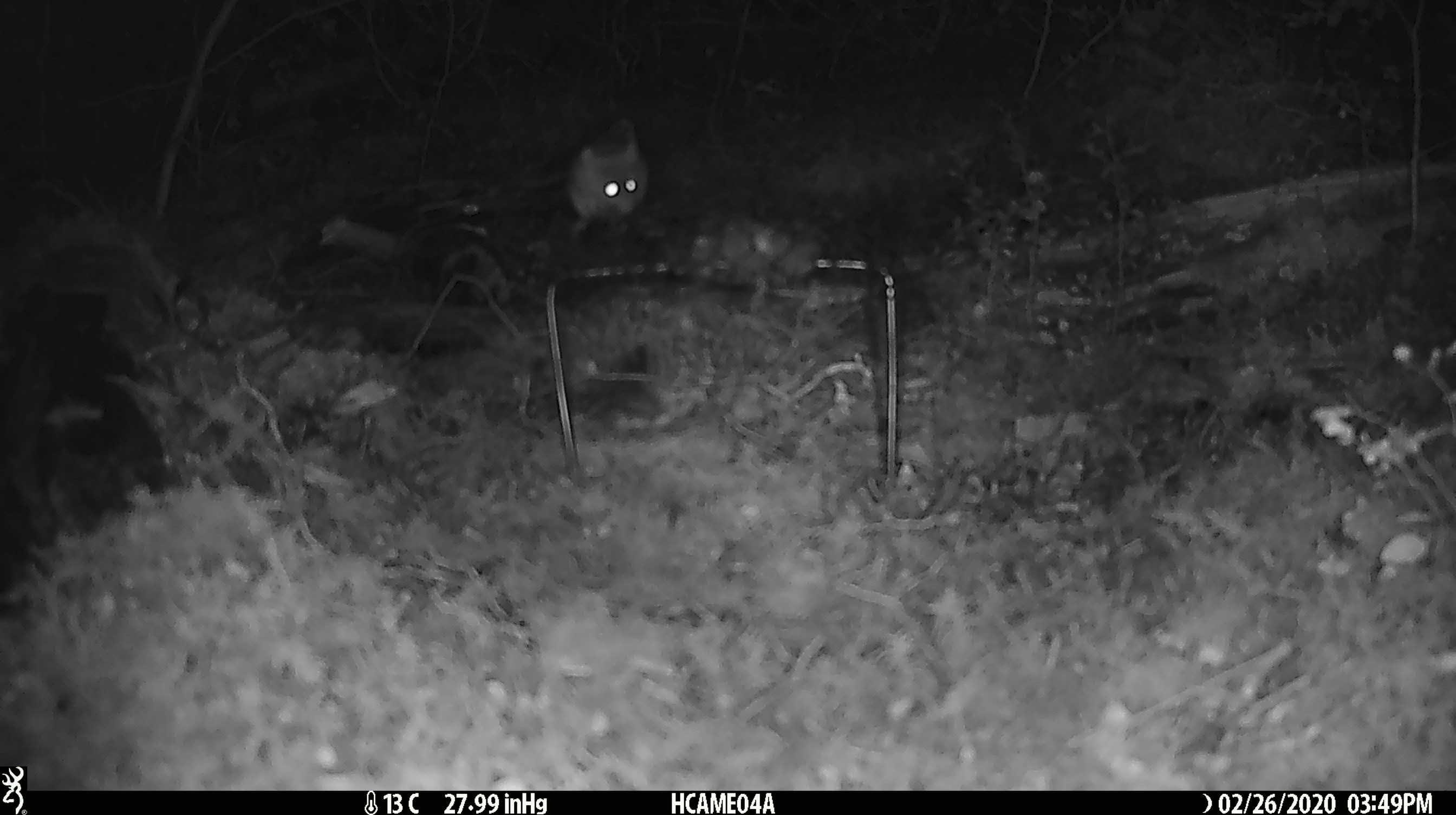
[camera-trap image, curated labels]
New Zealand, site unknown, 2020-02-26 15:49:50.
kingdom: Animalia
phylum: Chordata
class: Mammalia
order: Rodentia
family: Muridae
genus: Mus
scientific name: Mus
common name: mouse